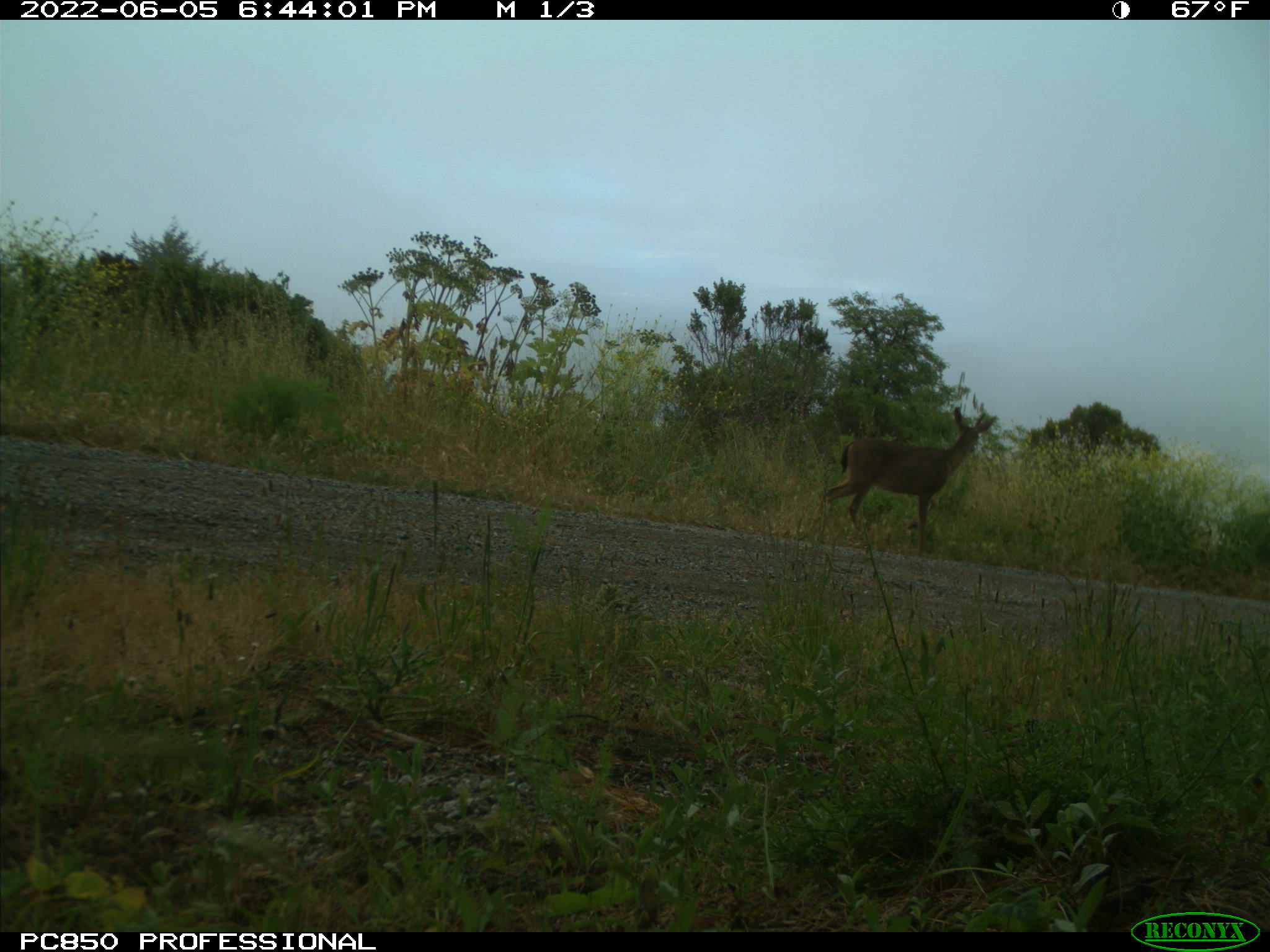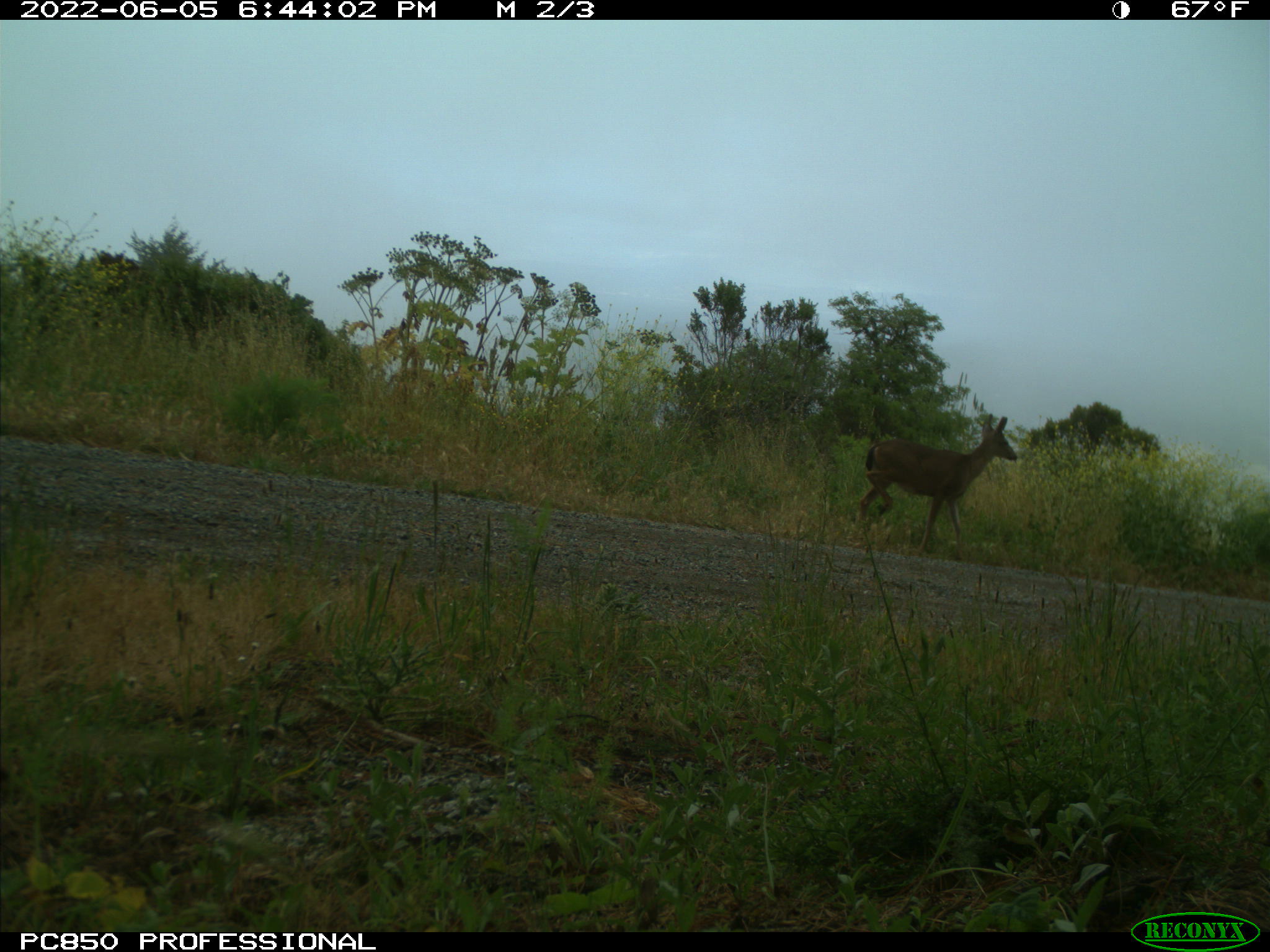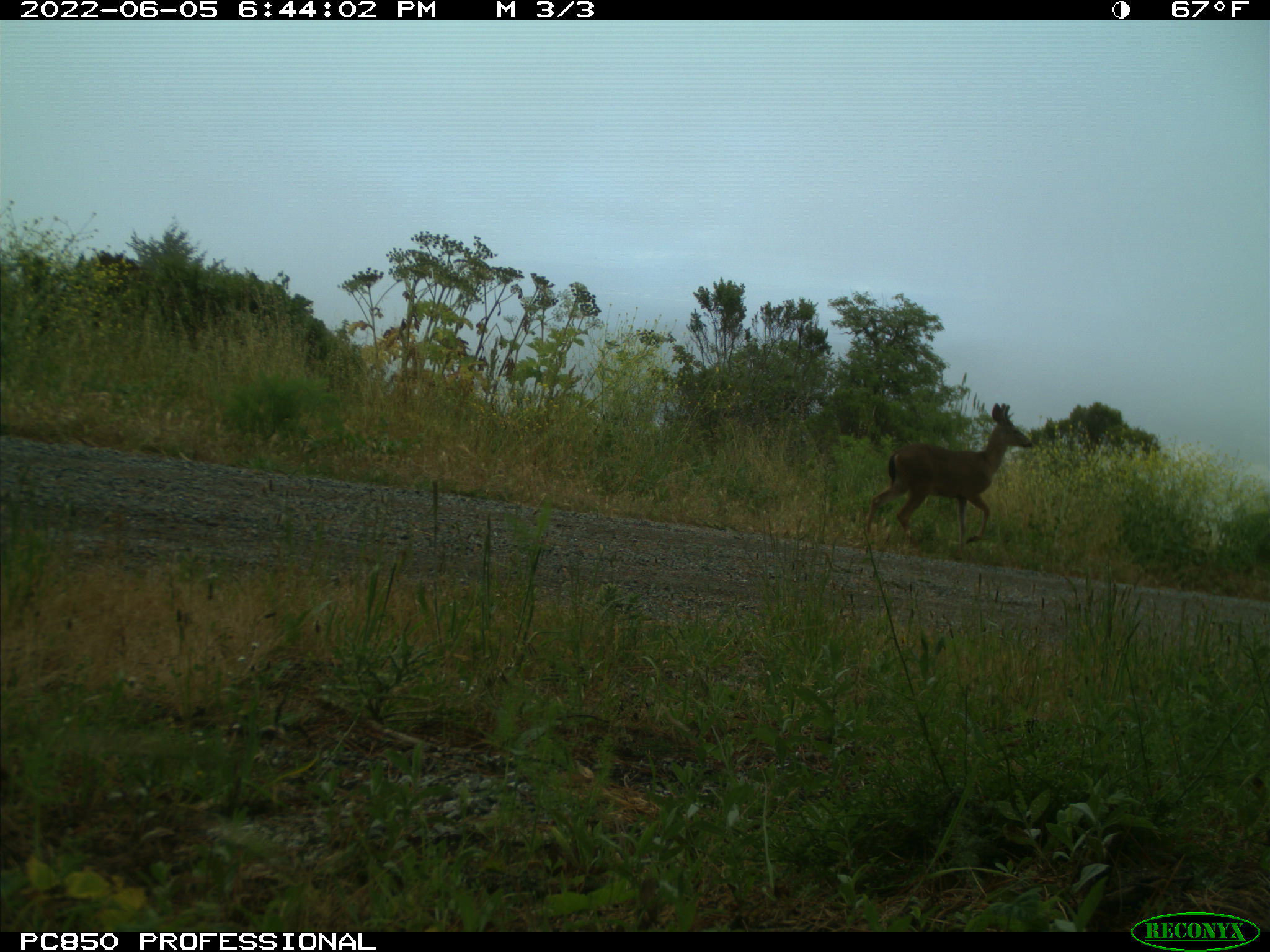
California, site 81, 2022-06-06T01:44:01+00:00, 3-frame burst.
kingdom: Animalia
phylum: Chordata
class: Mammalia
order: Artiodactyla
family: Cervidae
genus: Odocoileus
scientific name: Odocoileus hemionus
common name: mule deer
Mule deer (Odocoileus hemionus).